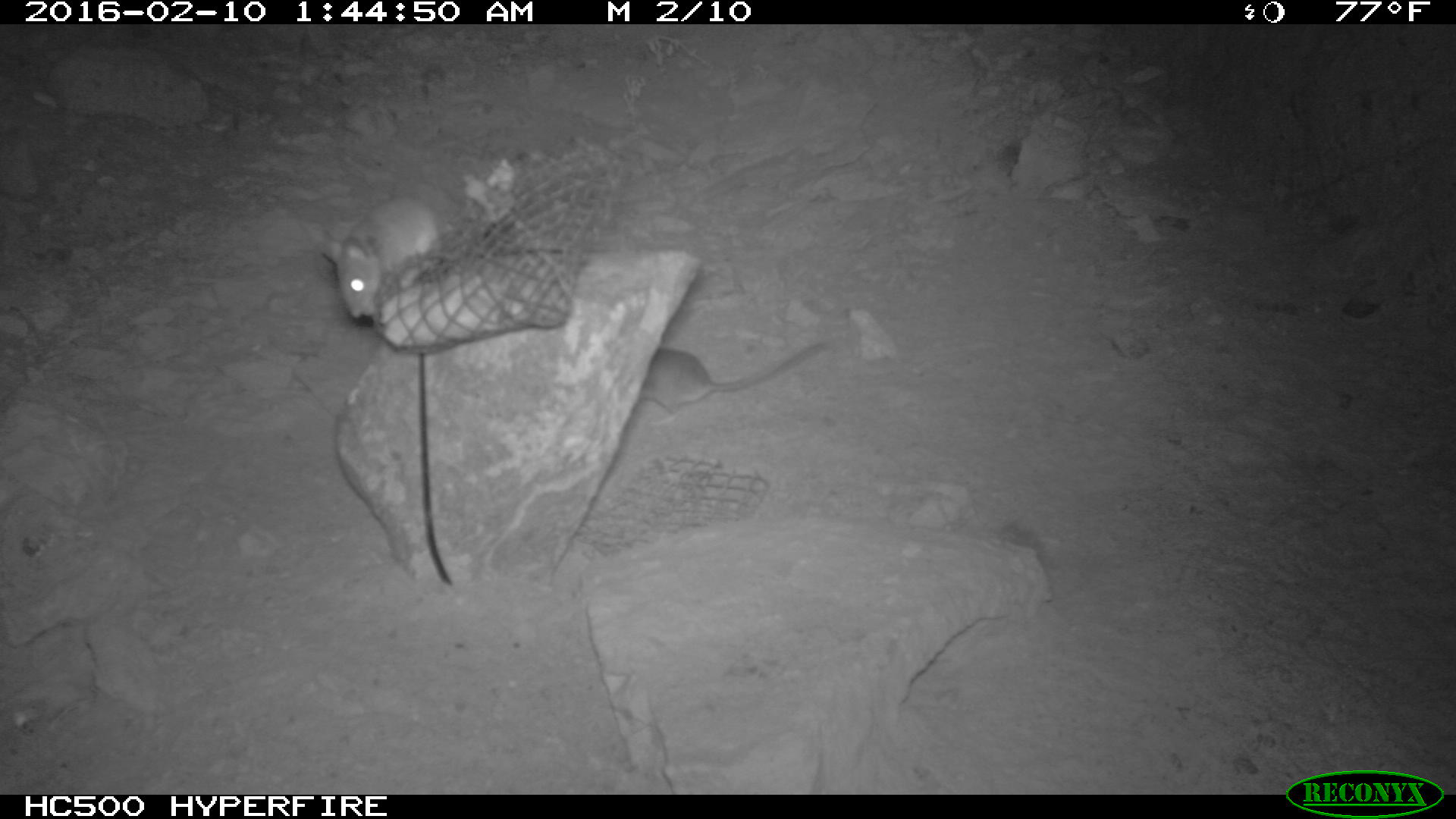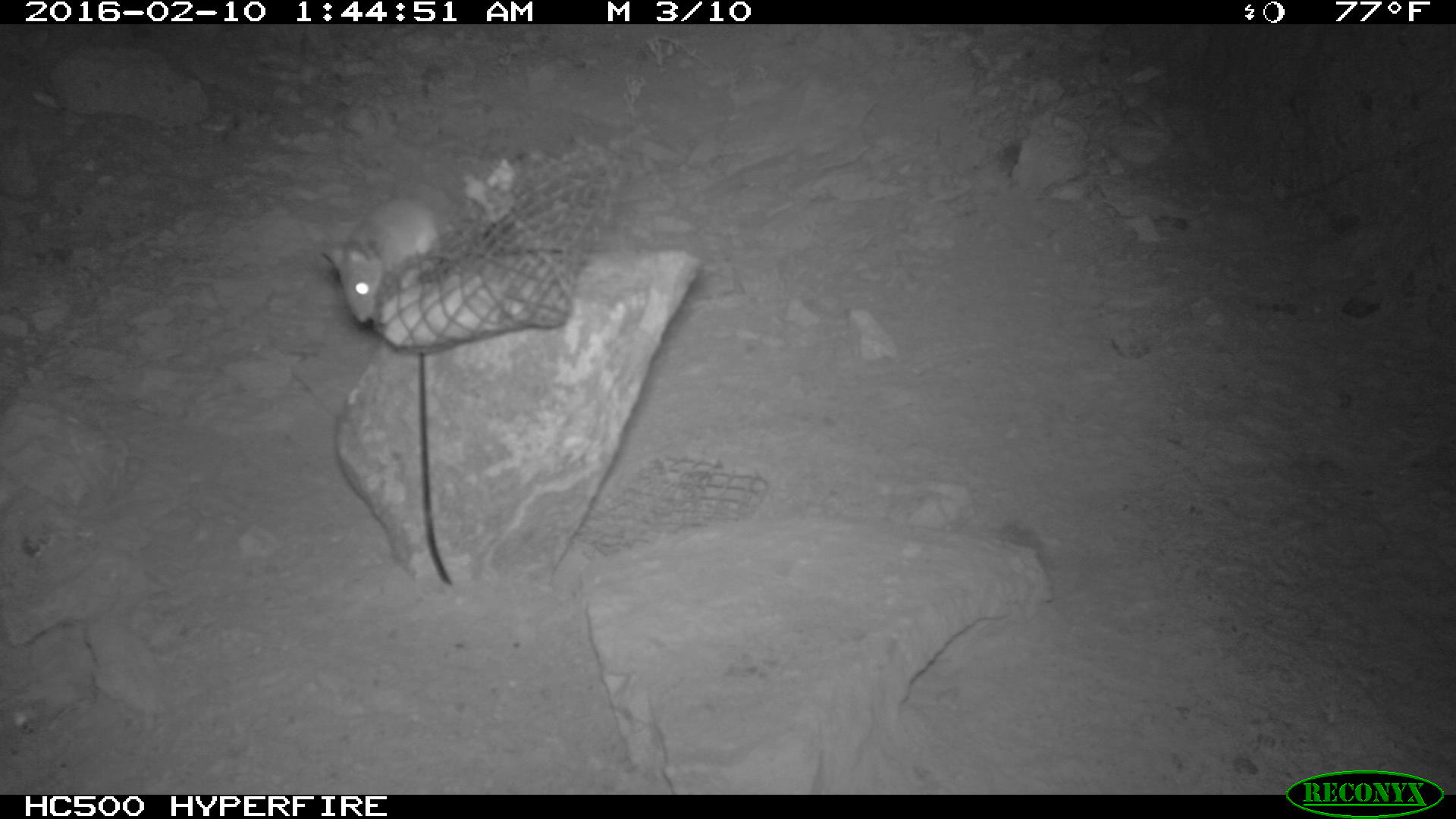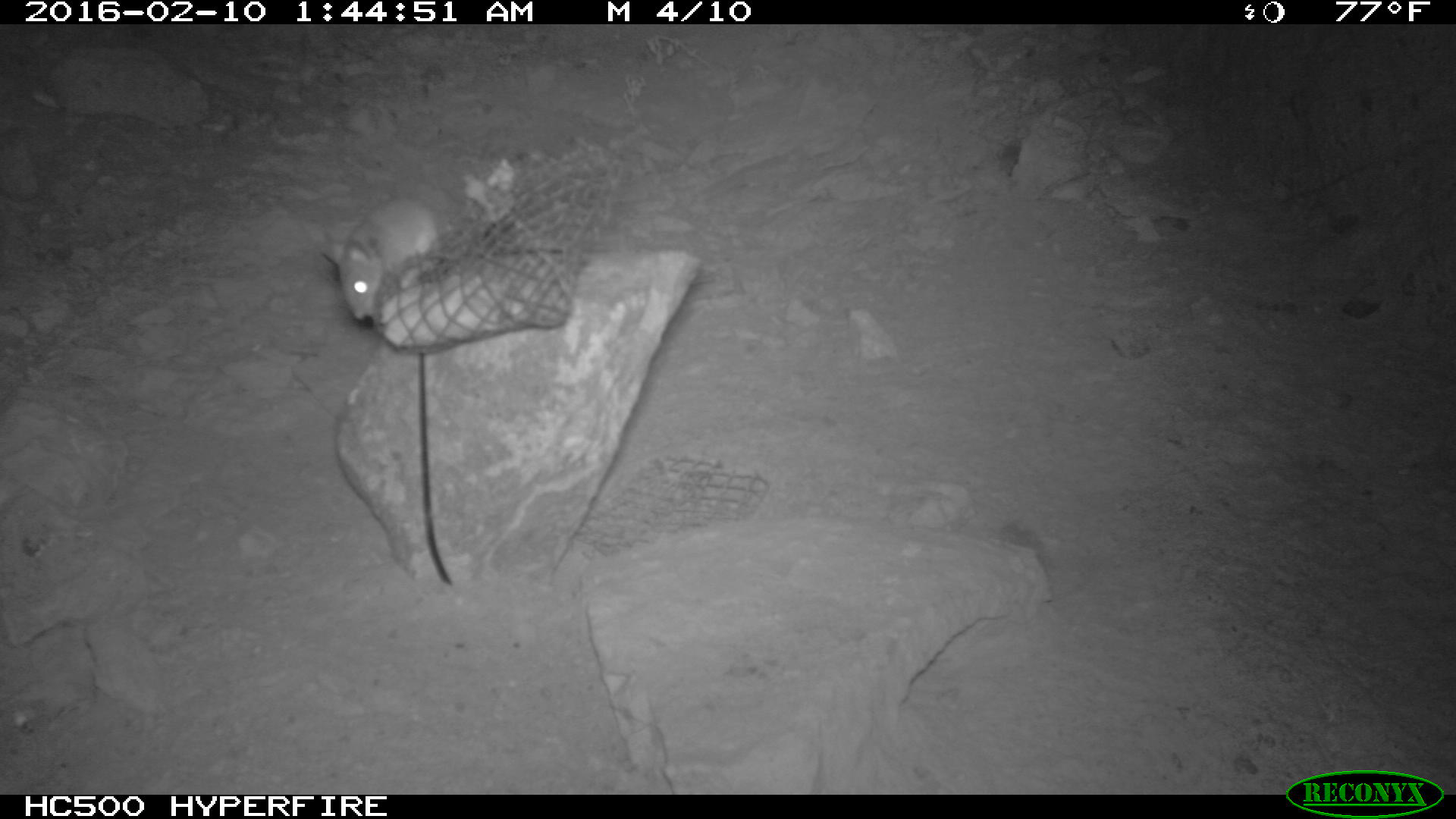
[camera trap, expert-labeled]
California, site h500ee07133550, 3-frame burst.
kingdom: Animalia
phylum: Chordata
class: Mammalia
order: Rodentia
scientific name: Rodentia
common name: rodent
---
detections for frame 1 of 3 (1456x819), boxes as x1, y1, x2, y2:
rodent: 636, 340, 833, 427; 319, 194, 441, 319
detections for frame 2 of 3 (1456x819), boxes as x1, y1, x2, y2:
rodent: 321, 174, 438, 323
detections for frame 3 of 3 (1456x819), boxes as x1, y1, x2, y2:
rodent: 322, 199, 454, 319